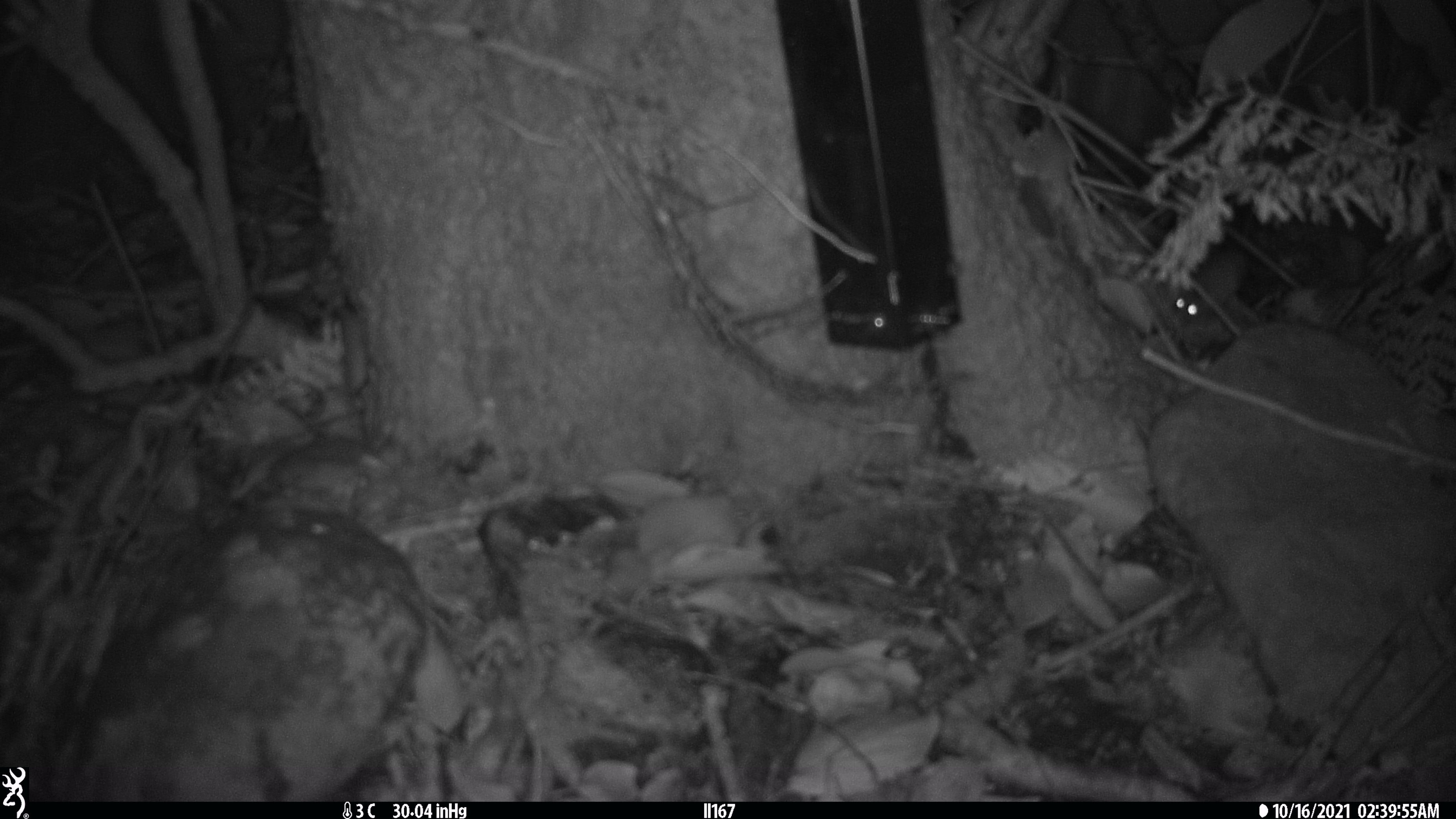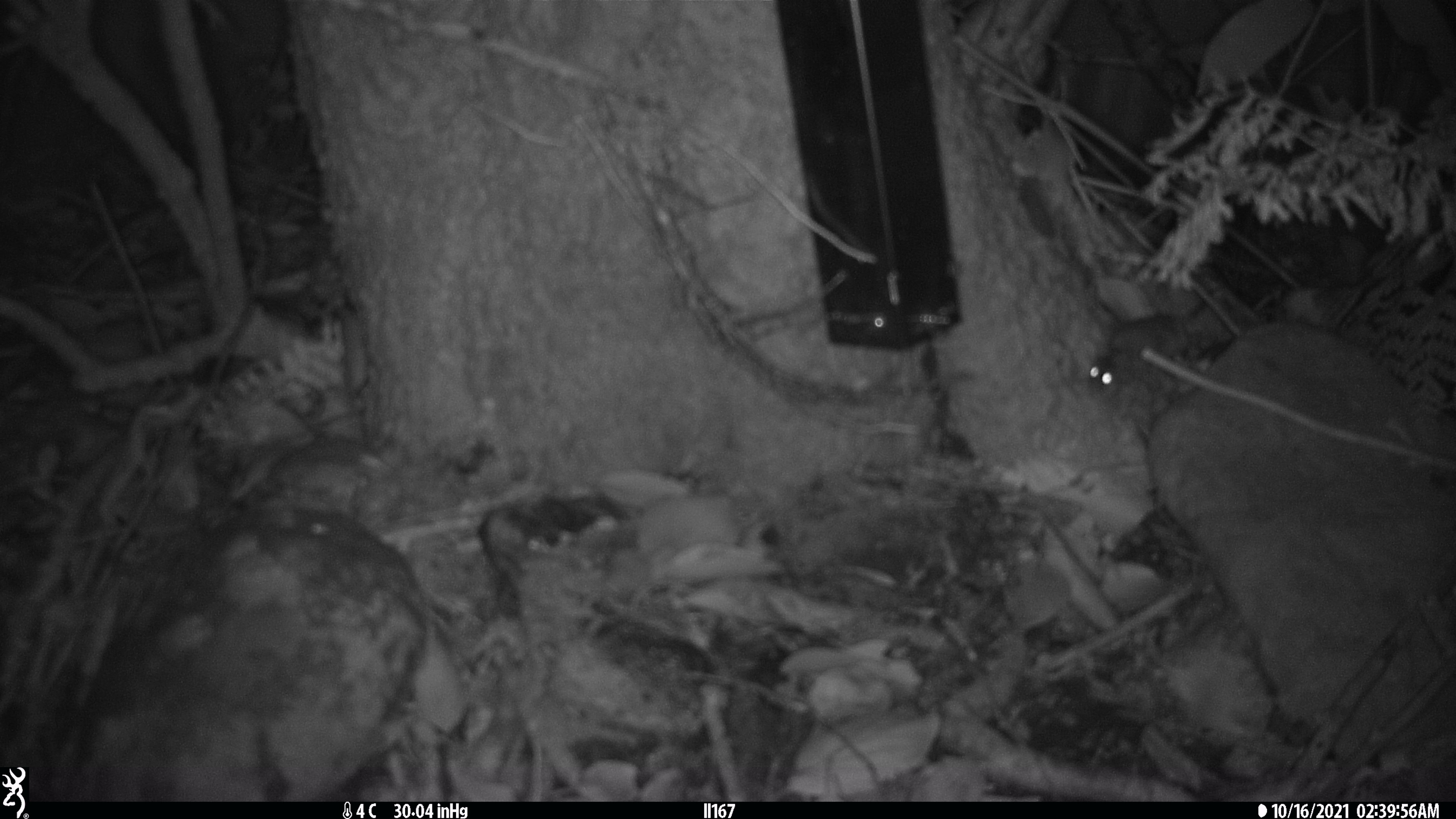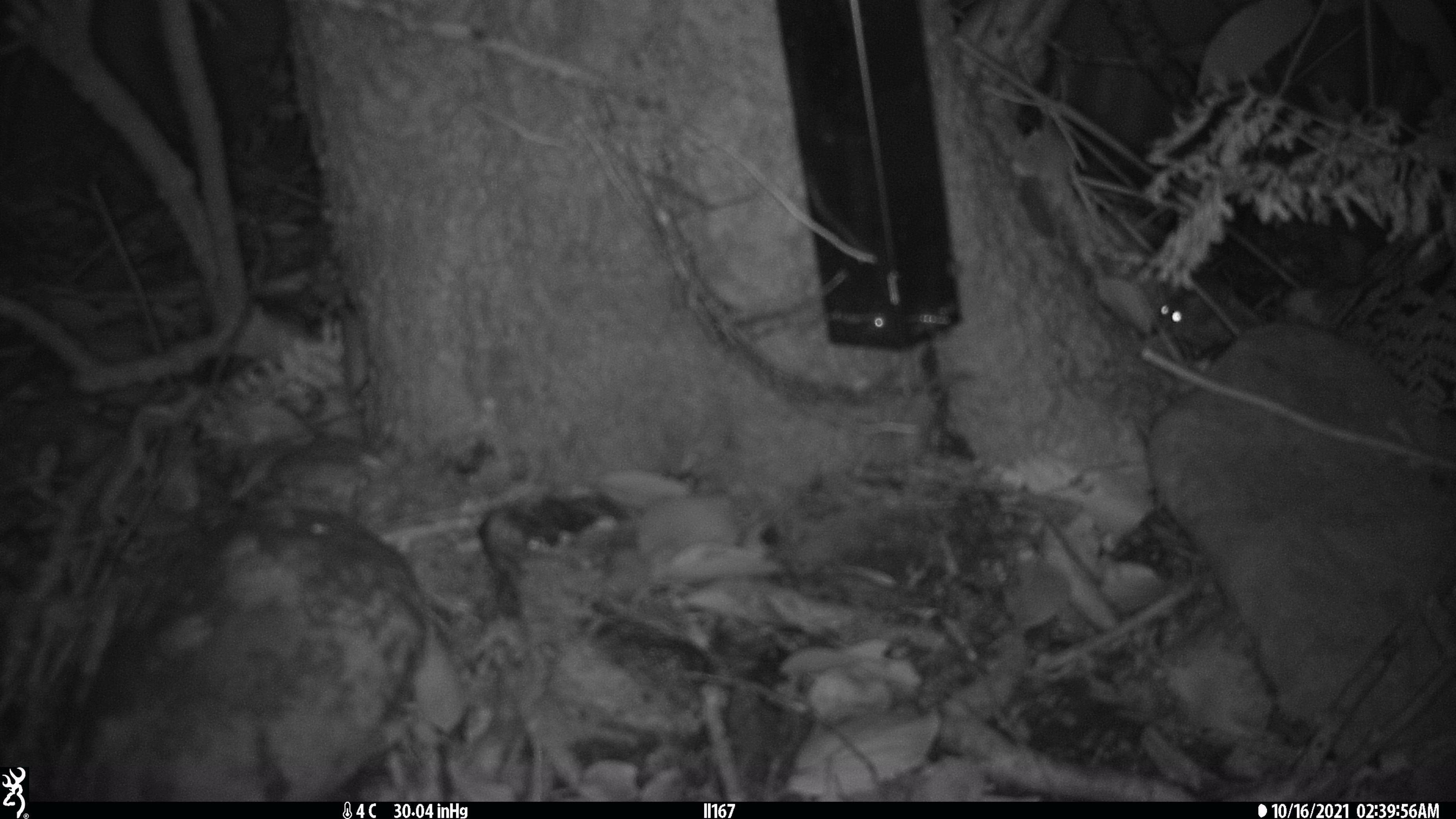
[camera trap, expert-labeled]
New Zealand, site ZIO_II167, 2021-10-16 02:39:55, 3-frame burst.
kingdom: Animalia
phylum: Chordata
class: Mammalia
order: Rodentia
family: Muridae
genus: Mus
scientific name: Mus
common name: mouse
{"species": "mouse (Mus)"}